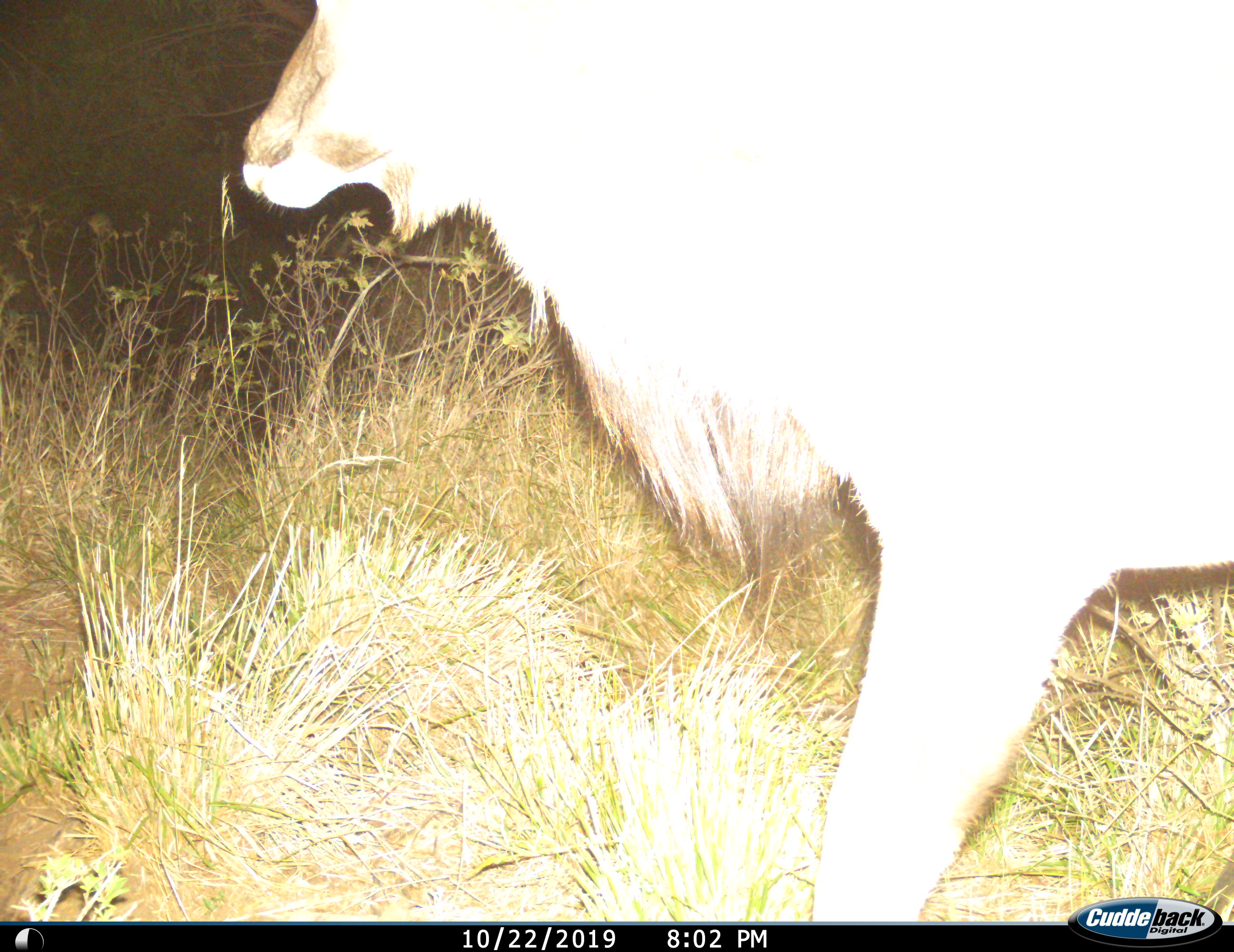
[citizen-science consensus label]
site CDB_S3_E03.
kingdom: Animalia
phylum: Chordata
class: Mammalia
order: Artiodactyla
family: Bovidae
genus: Tragelaphus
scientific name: Tragelaphus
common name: kudu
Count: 1.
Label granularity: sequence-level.